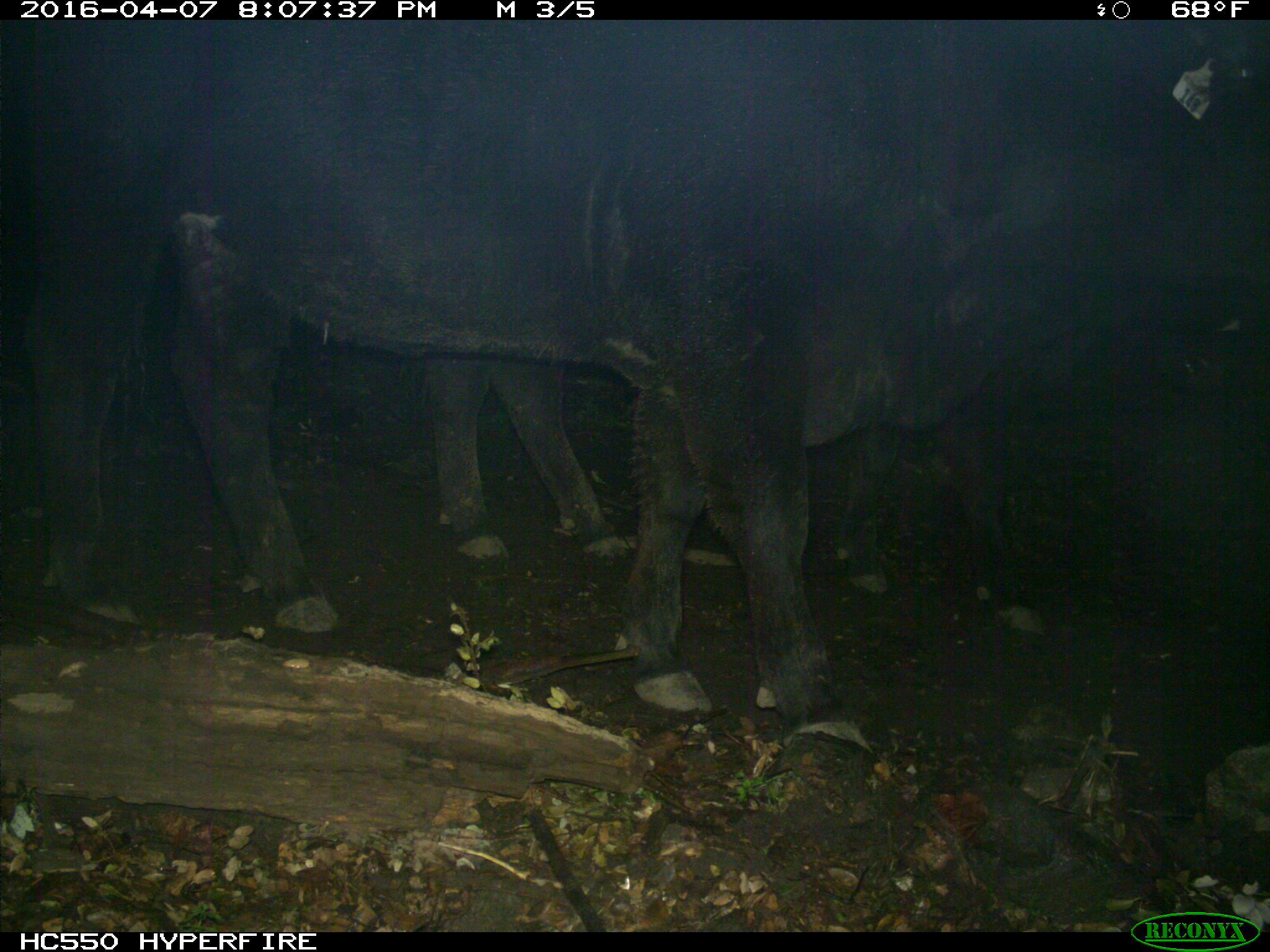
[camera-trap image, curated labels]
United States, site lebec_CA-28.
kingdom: Animalia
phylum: Chordata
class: Mammalia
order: Artiodactyla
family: Bovidae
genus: Bos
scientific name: Bos taurus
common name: domestic cow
Bos taurus (domestic cow).